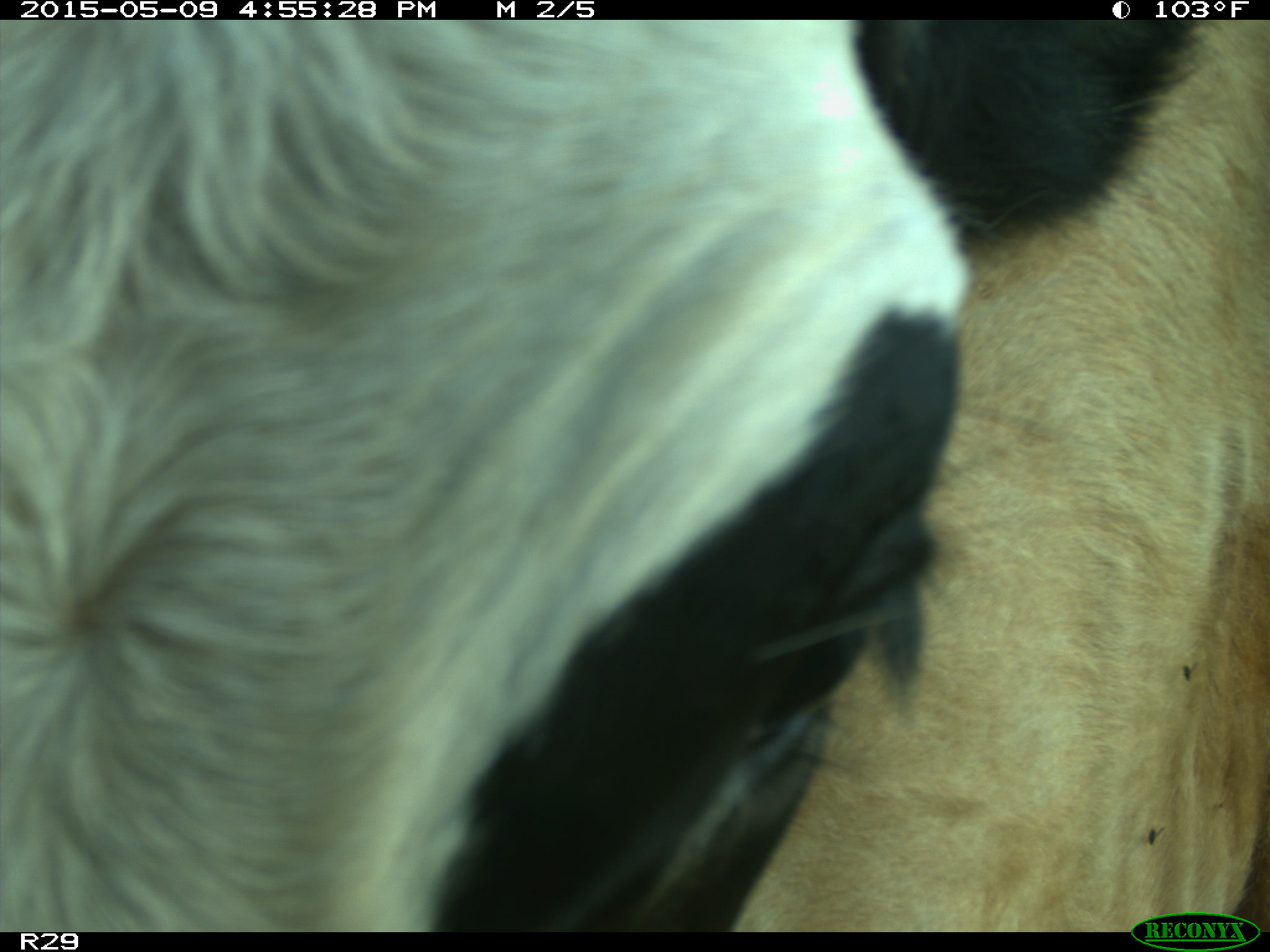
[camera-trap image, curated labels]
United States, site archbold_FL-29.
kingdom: Animalia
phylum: Chordata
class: Mammalia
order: Artiodactyla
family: Bovidae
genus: Bos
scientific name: Bos taurus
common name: domestic cow